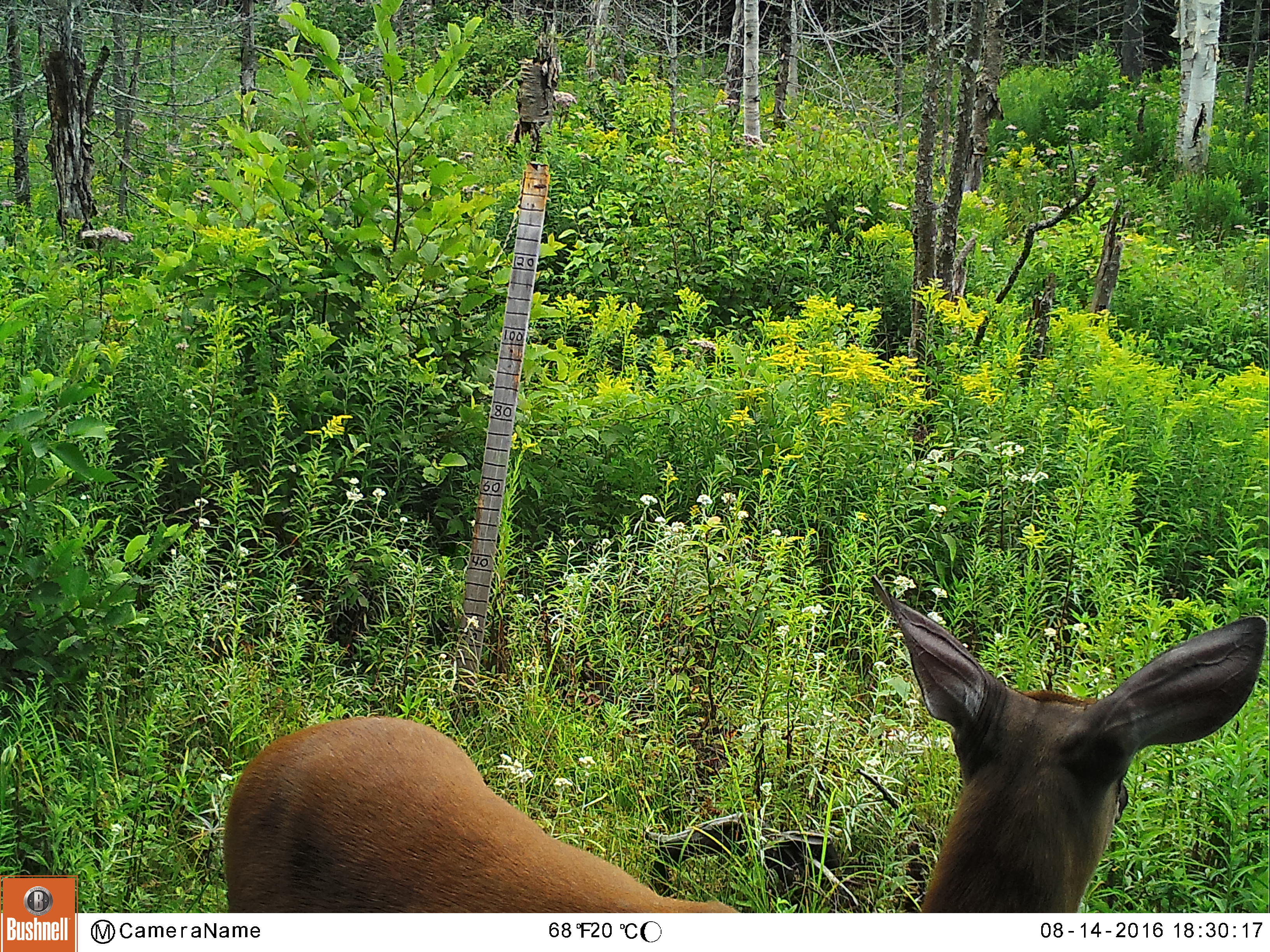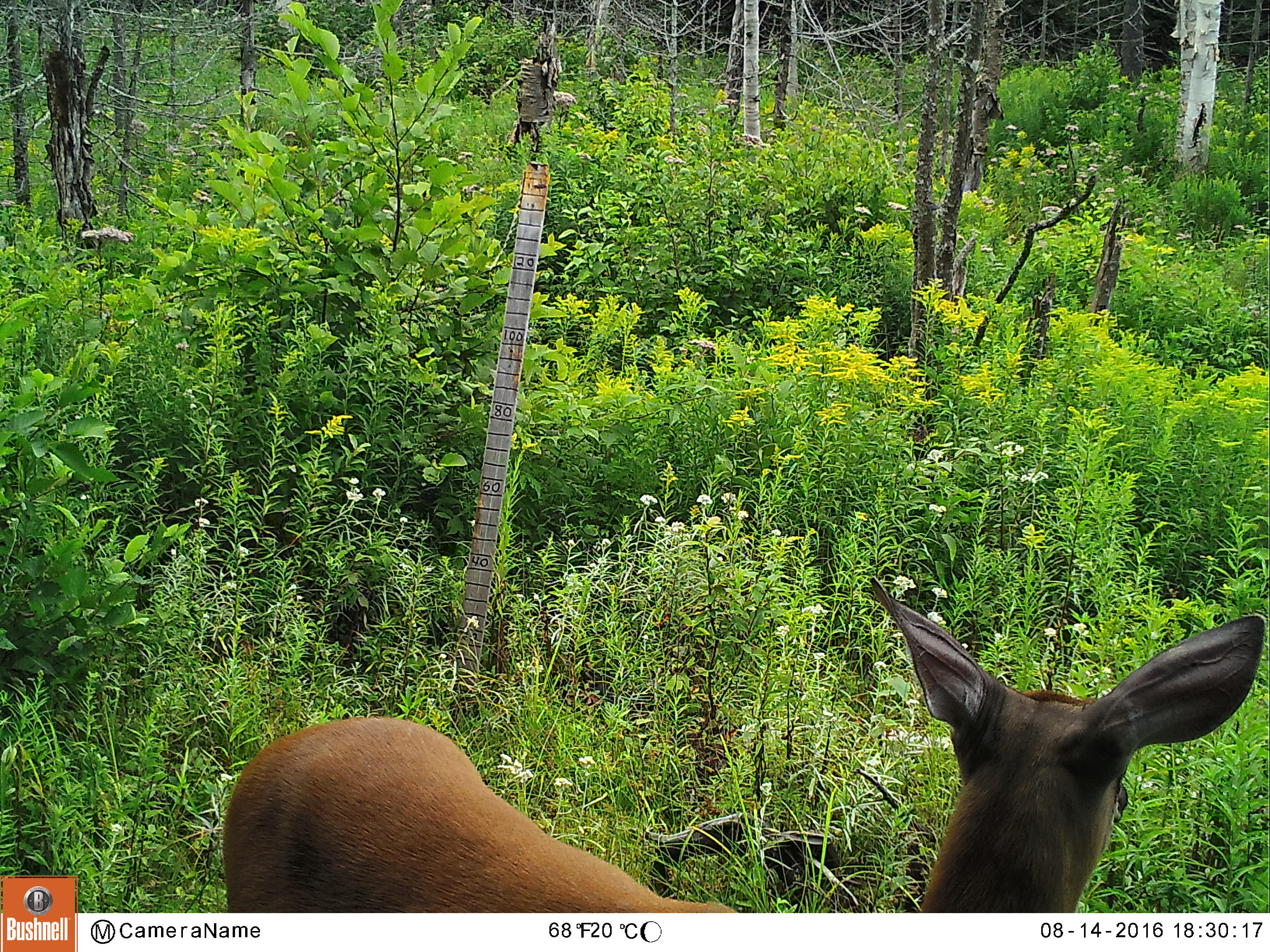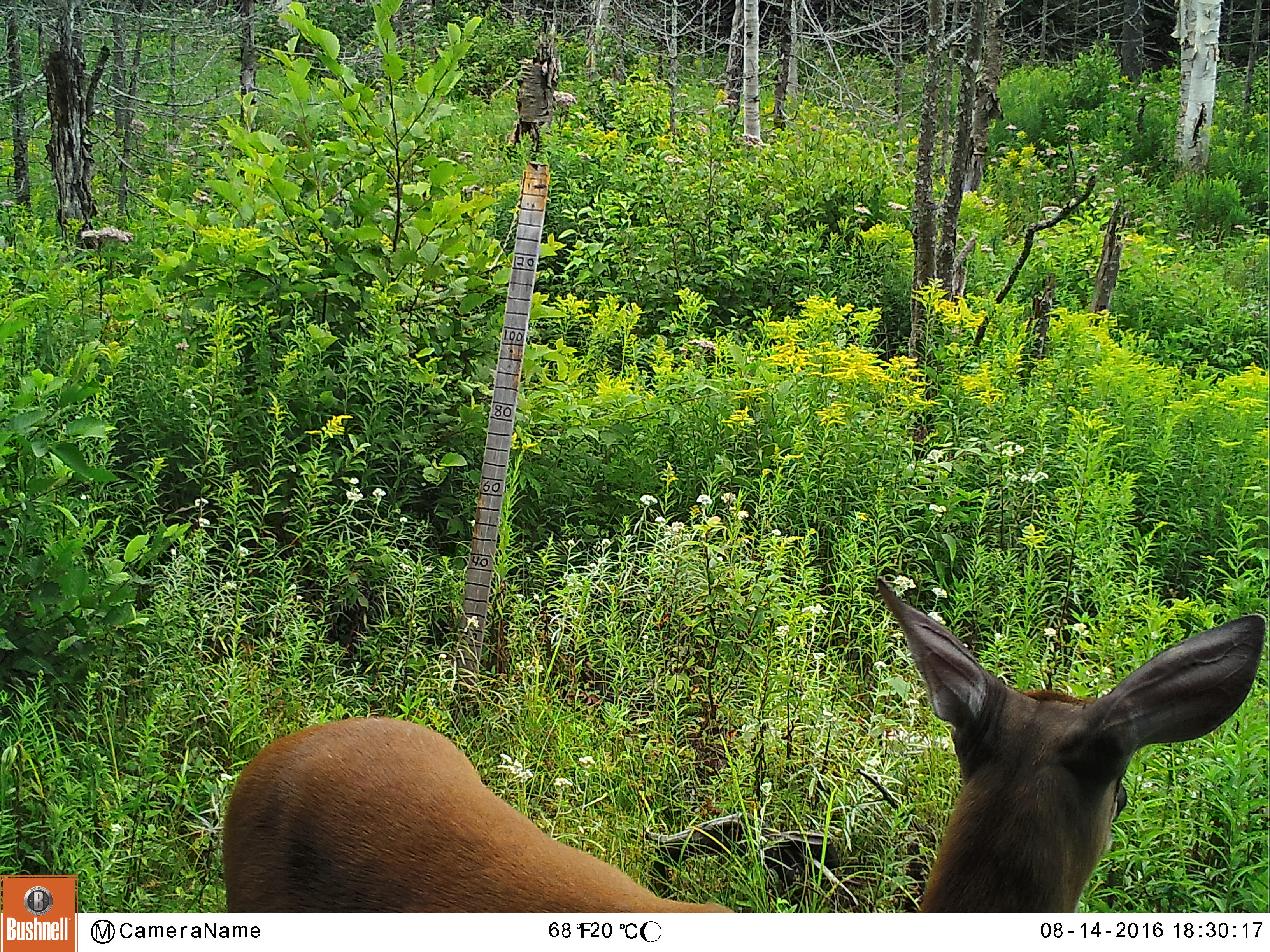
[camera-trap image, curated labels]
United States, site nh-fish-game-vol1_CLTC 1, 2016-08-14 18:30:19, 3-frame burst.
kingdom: Animalia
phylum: Chordata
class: Mammalia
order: Artiodactyla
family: Cervidae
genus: Odocoileus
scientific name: Odocoileus virginianus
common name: white-tailed deer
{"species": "white-tailed deer (Odocoileus virginianus)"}